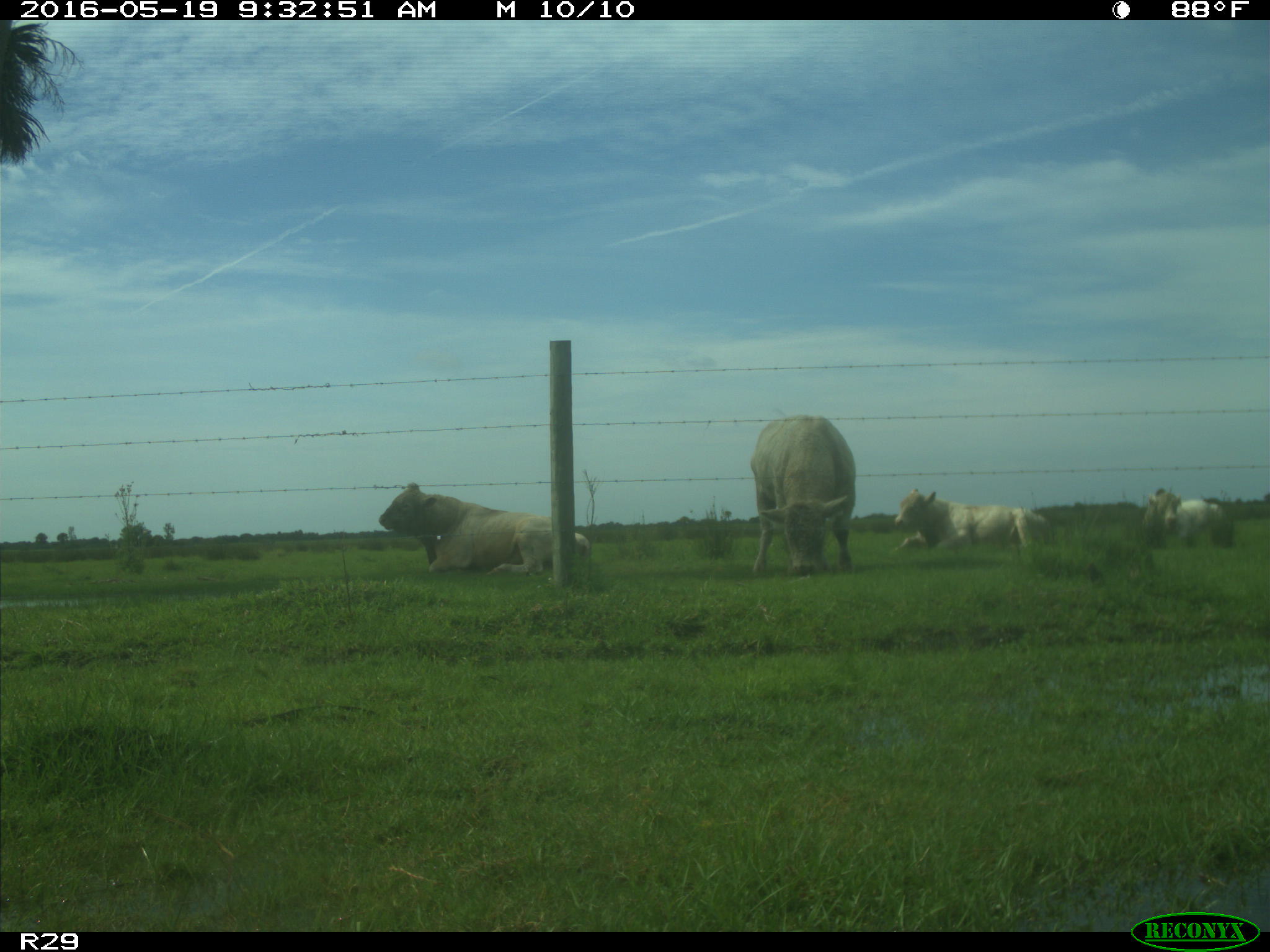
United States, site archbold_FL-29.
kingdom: Animalia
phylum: Chordata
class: Mammalia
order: Artiodactyla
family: Bovidae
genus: Bos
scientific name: Bos taurus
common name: domestic cow